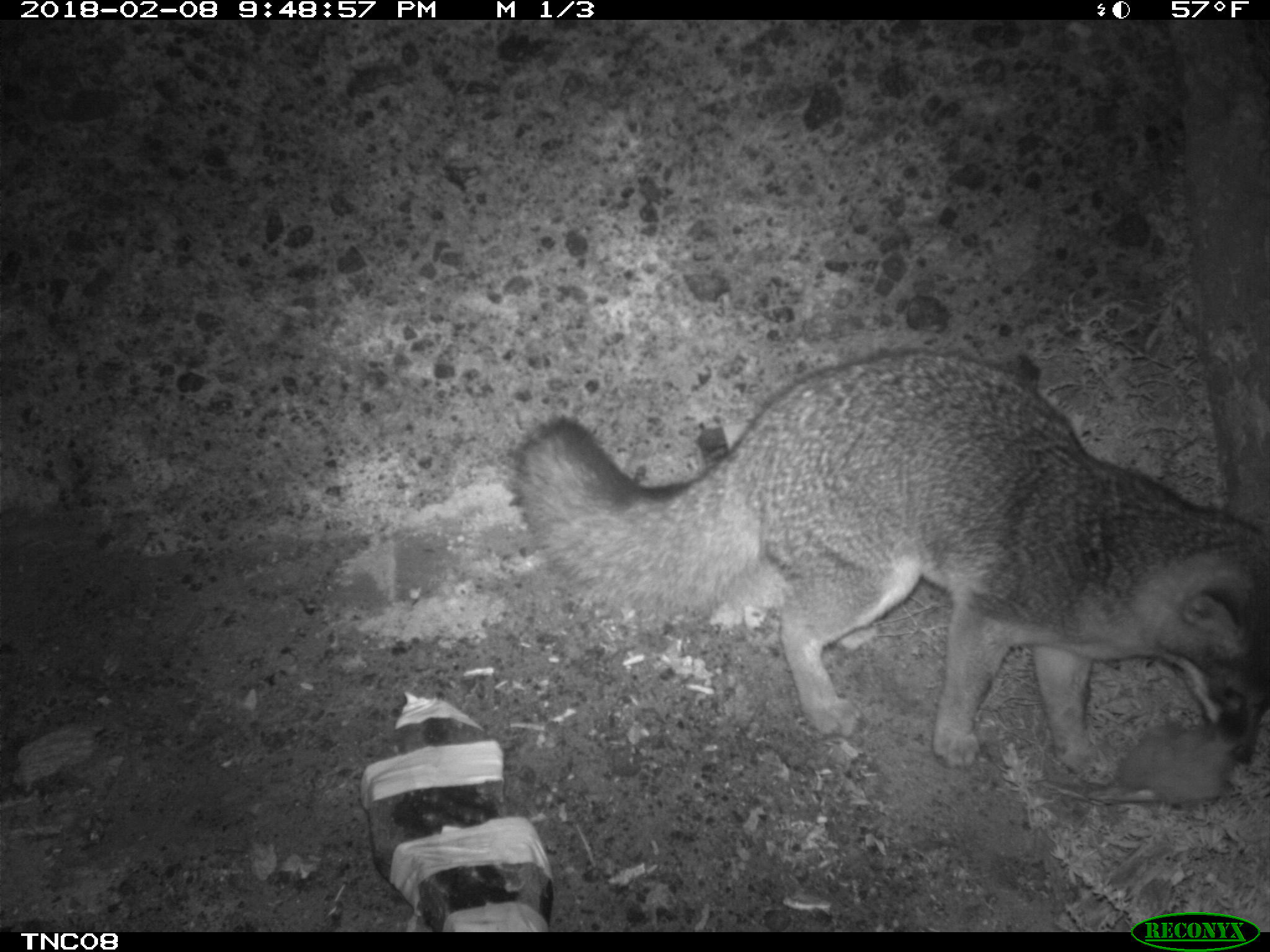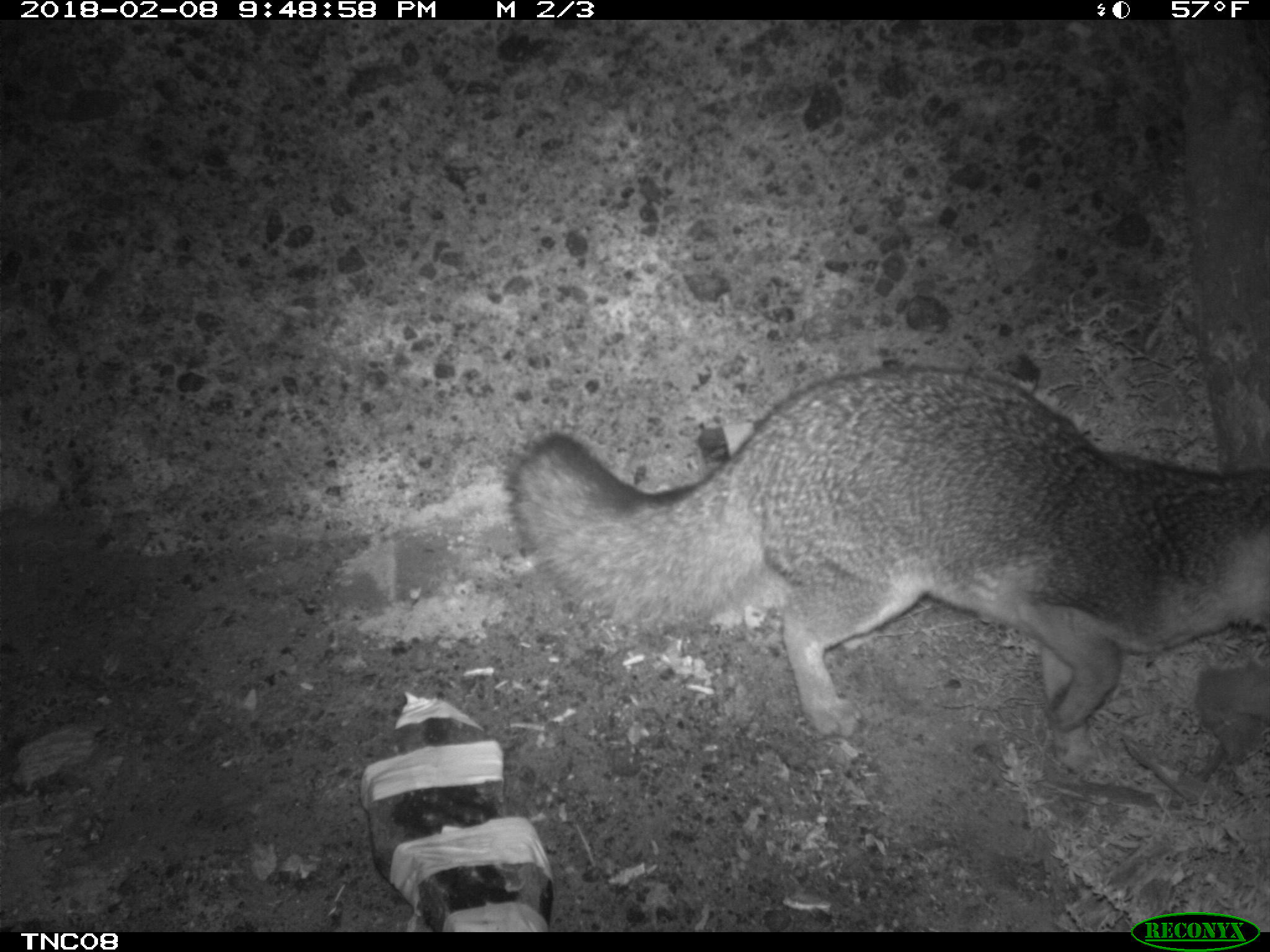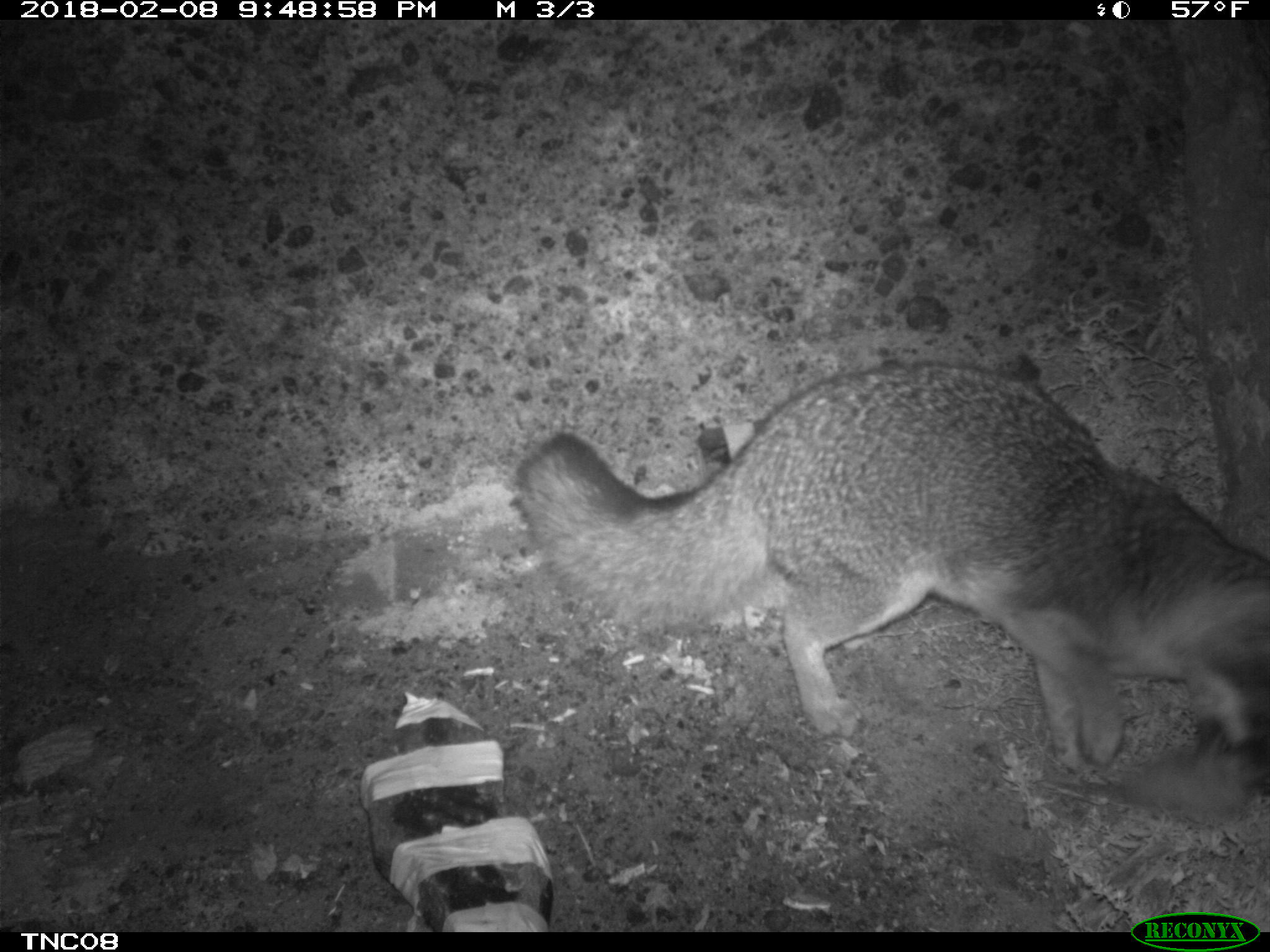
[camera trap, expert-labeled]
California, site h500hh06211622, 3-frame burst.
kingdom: Animalia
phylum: Chordata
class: Mammalia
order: Carnivora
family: Canidae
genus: Urocyon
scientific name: Urocyon littoralis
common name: island fox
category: fox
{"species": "fox (island fox) (Urocyon littoralis)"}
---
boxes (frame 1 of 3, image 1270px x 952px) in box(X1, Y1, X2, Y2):
fox: box(510, 350, 1269, 772)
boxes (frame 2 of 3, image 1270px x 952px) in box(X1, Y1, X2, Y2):
fox: box(505, 365, 1269, 738)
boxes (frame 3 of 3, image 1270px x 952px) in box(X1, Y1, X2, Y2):
fox: box(513, 360, 1269, 794)